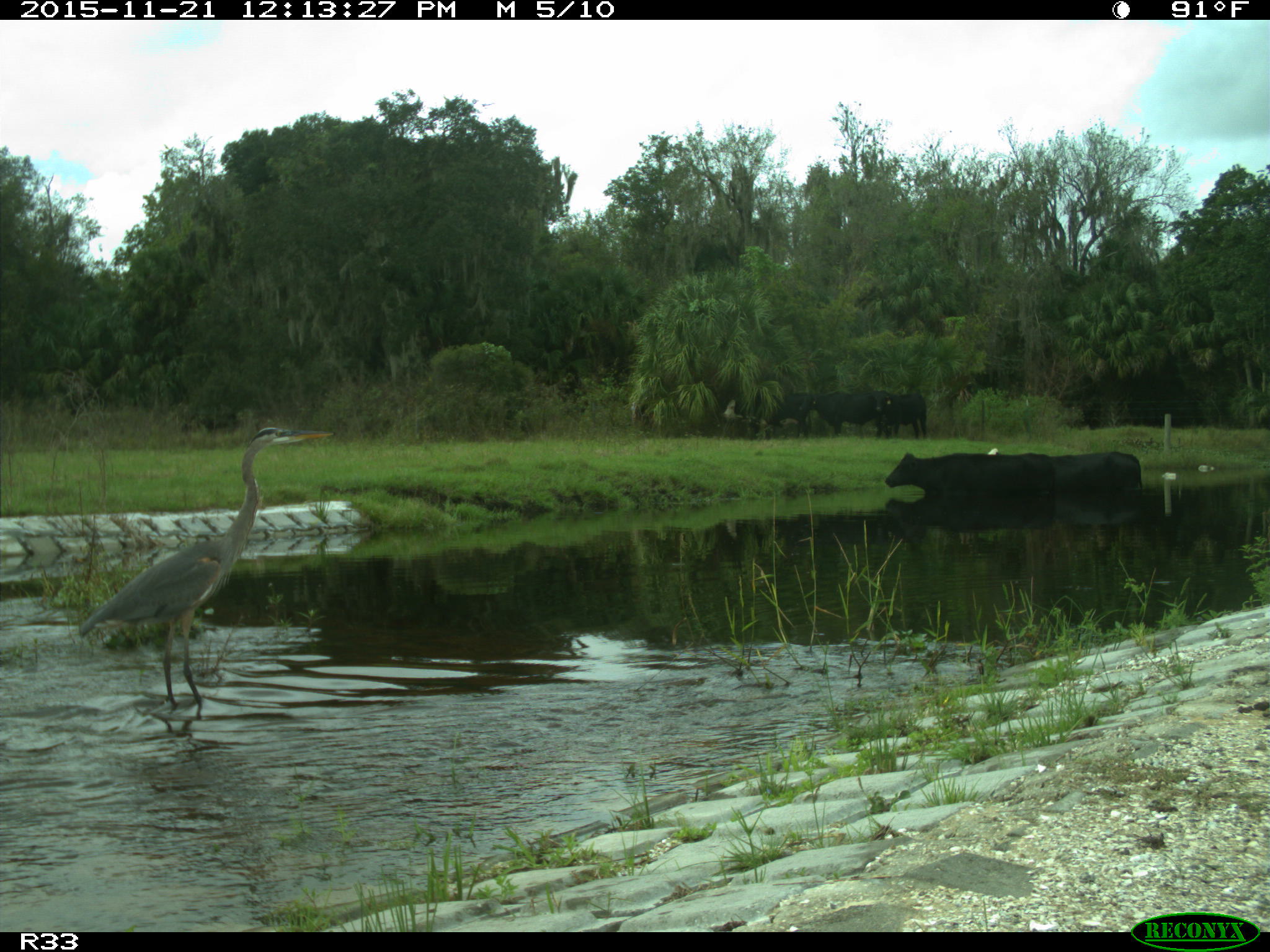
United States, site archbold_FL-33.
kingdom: Animalia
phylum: Chordata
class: Mammalia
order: Artiodactyla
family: Bovidae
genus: Bos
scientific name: Bos taurus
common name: domestic cow